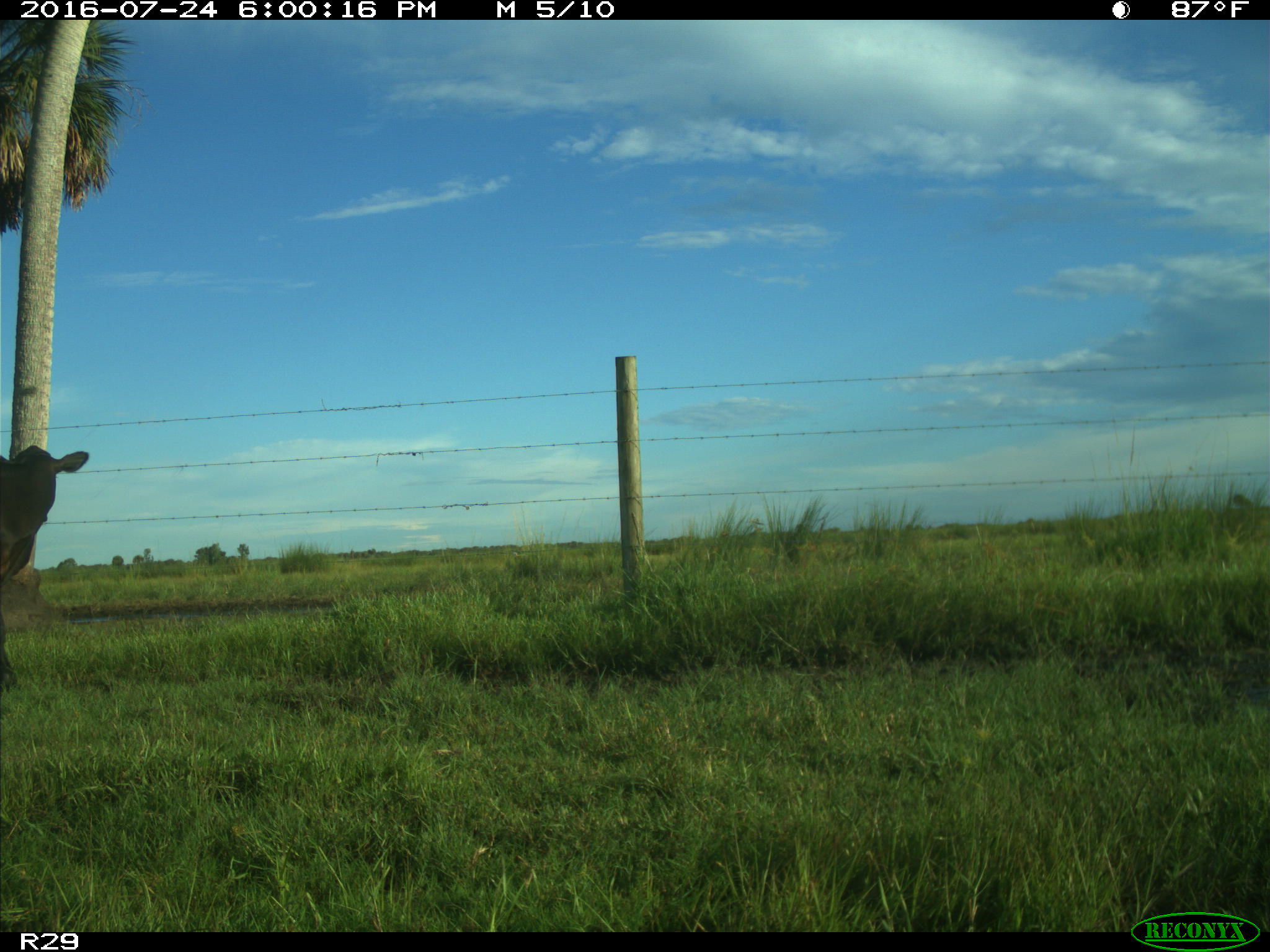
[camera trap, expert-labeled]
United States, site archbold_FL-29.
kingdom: Animalia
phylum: Chordata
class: Mammalia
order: Artiodactyla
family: Bovidae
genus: Bos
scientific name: Bos taurus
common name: domestic cow